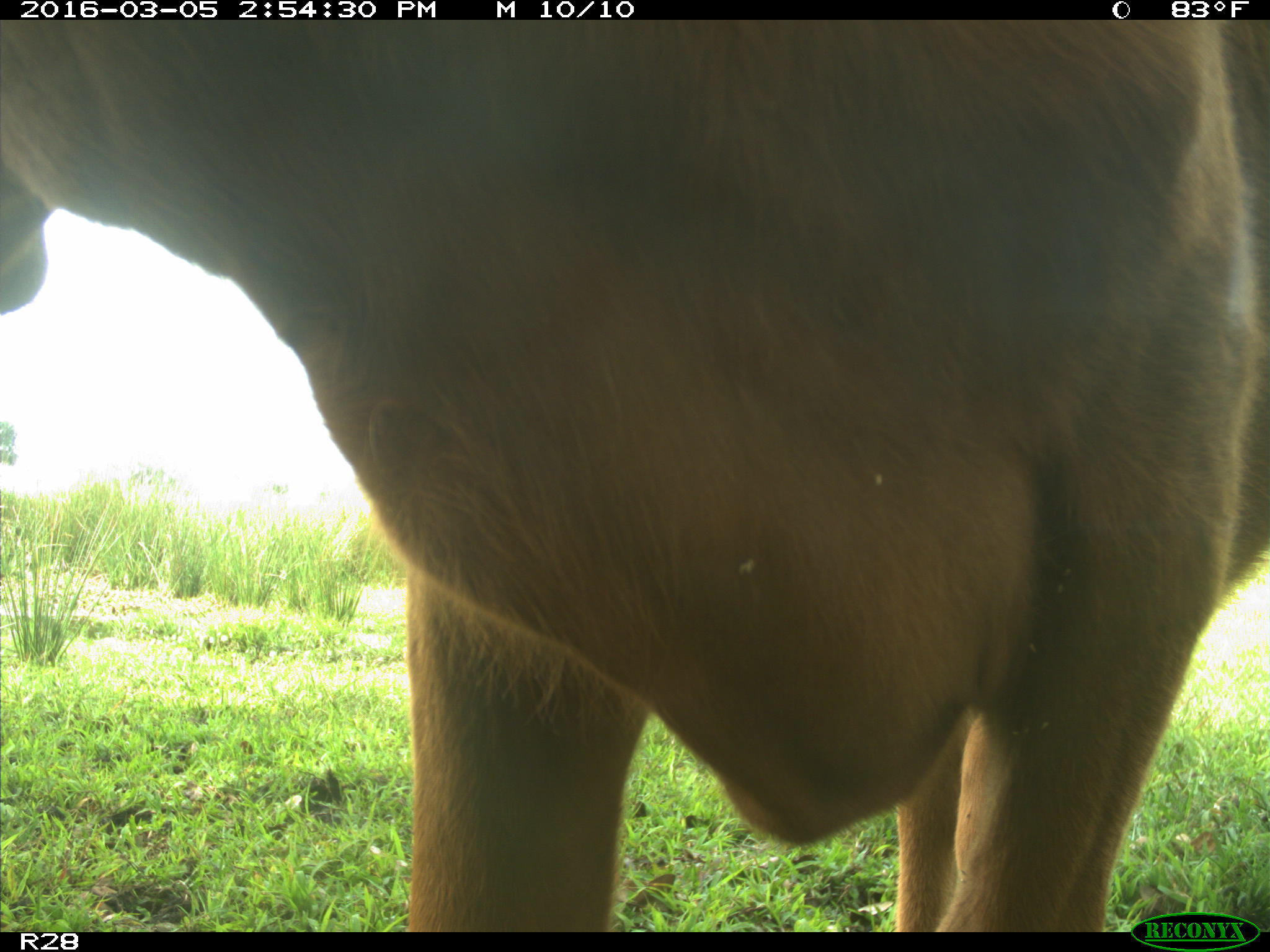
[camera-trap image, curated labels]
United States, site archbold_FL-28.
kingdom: Animalia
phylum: Chordata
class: Mammalia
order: Artiodactyla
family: Bovidae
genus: Bos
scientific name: Bos taurus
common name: domestic cow